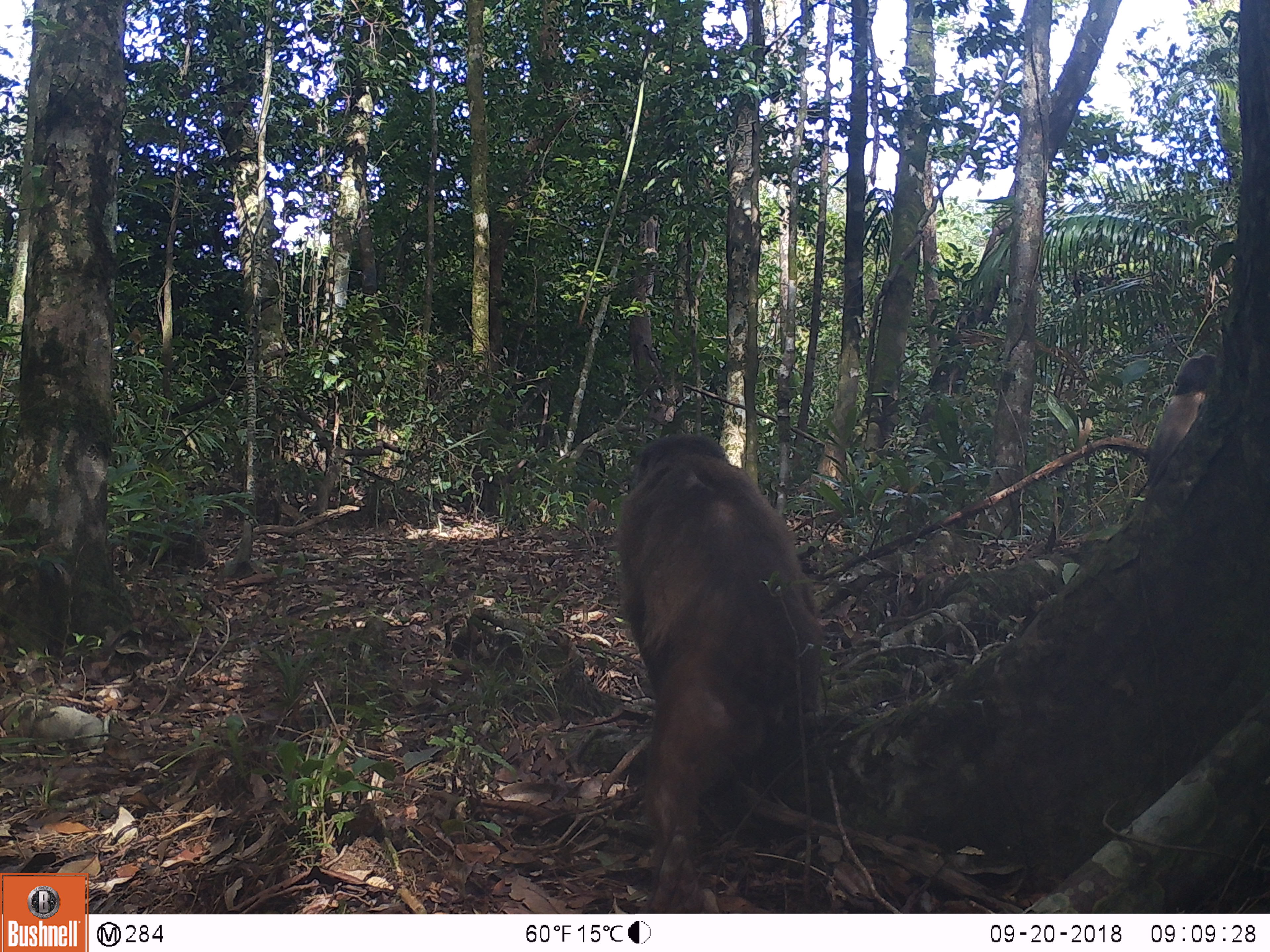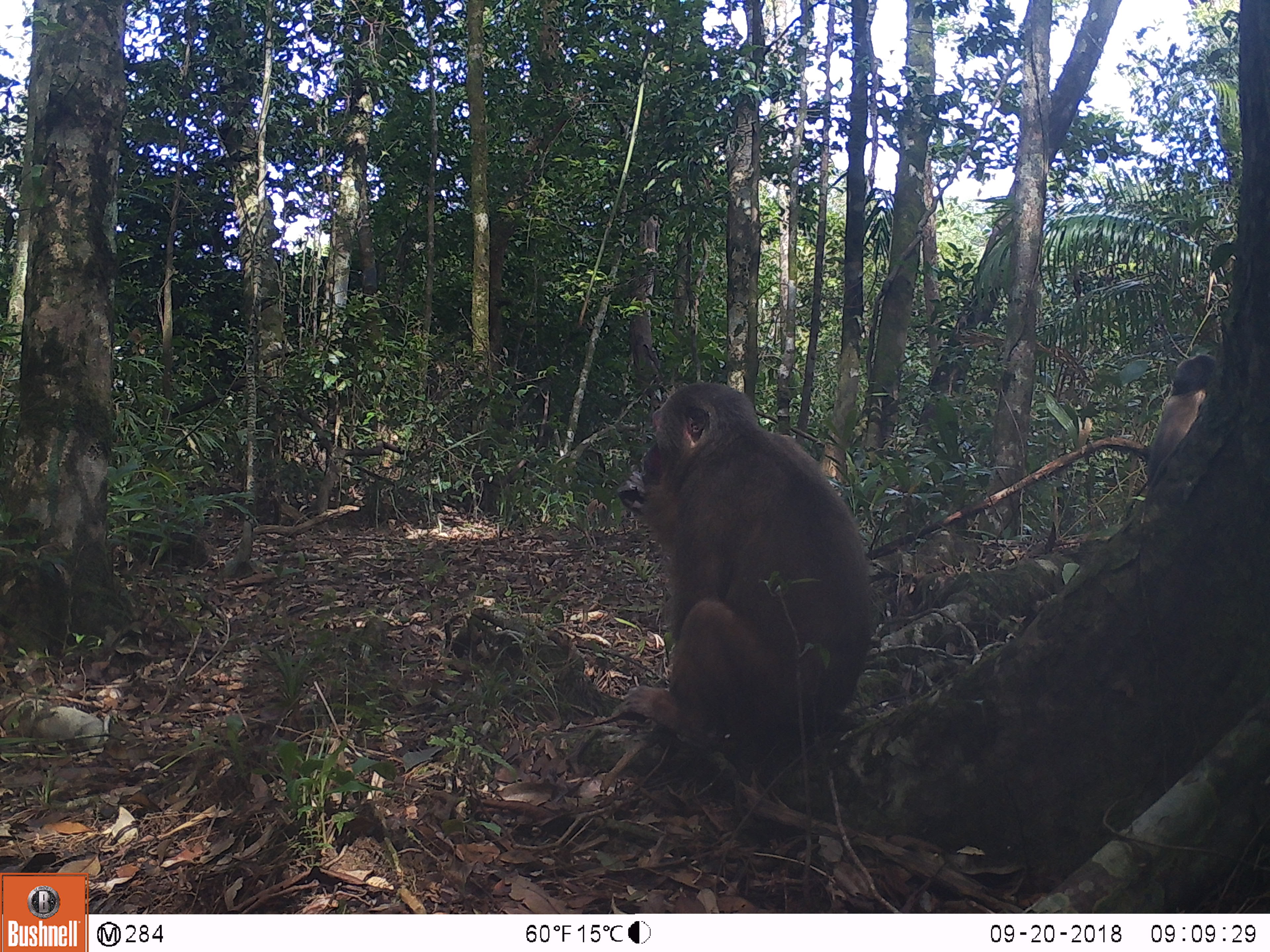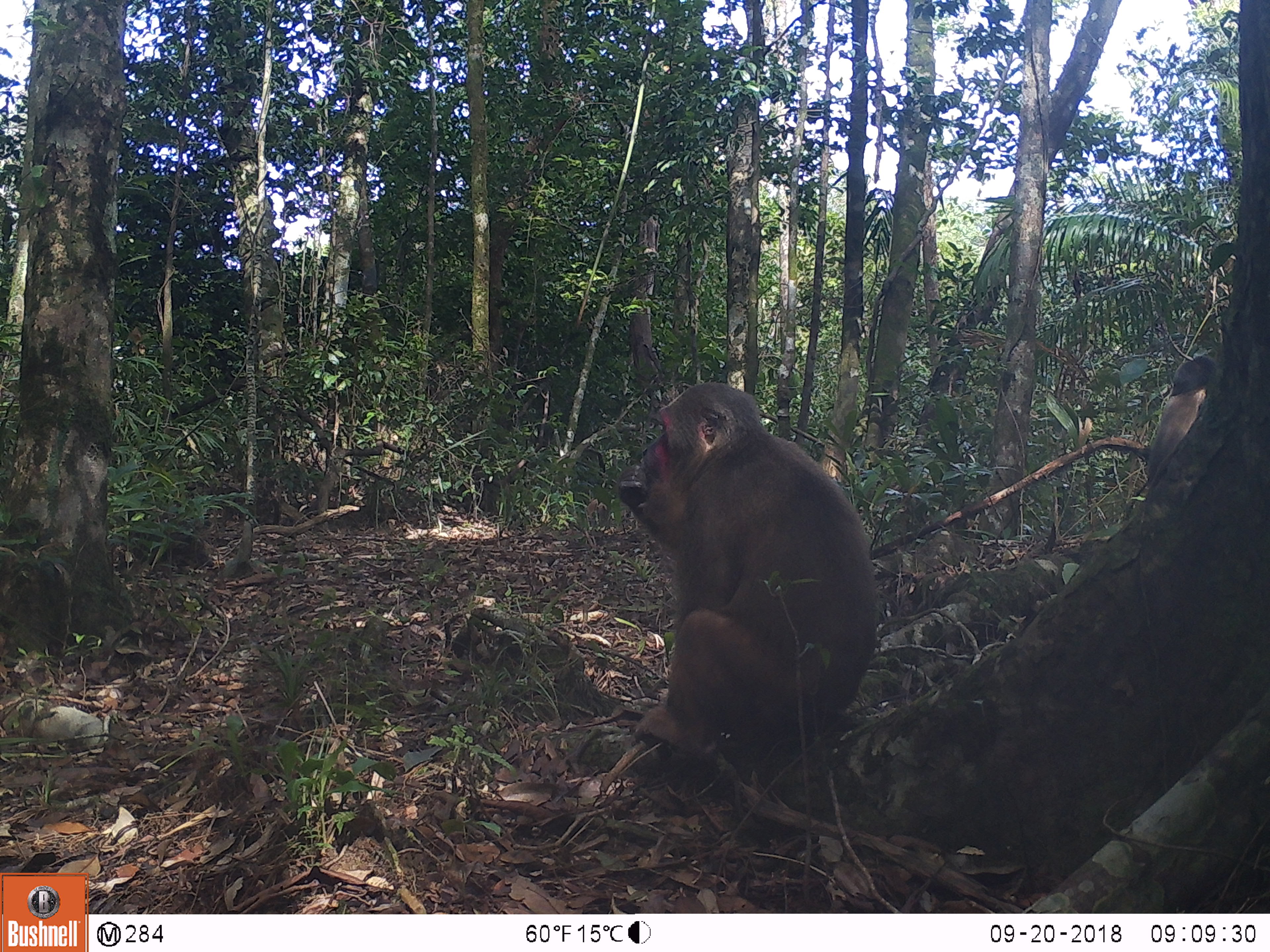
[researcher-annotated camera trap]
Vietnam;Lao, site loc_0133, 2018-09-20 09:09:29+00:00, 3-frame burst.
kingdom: Animalia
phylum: Chordata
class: Mammalia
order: Primates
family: Cercopithecidae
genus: Macaca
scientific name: Macaca arctoides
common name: stump-tailed macaque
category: stump tailed macaque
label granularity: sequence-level